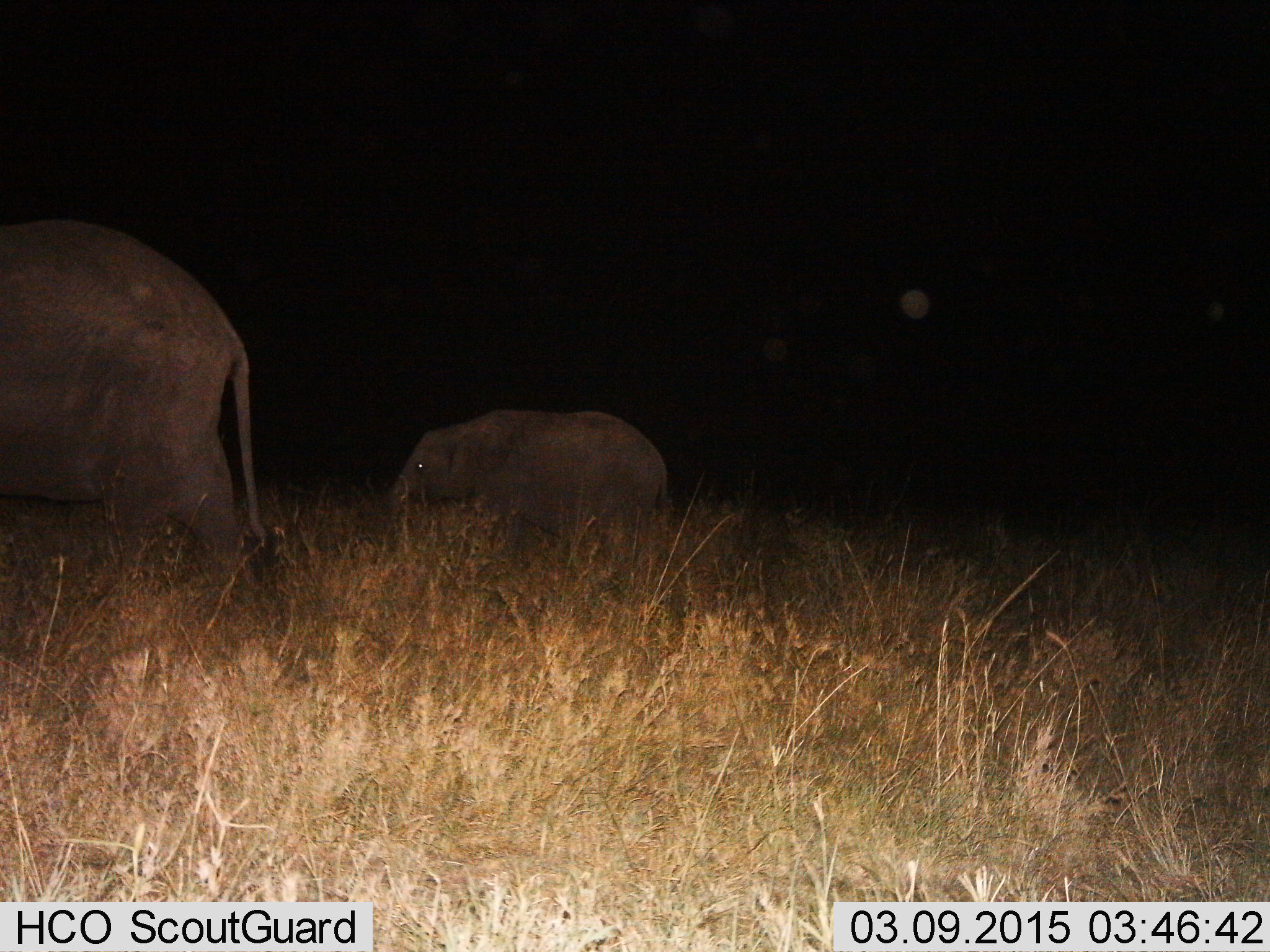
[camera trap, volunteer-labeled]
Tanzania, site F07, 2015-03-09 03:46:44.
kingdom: Animalia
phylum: Chordata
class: Mammalia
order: Proboscidea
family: Elephantidae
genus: Loxodonta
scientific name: Loxodonta africana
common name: african bush elephant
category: elephant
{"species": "elephant (african bush elephant) (Loxodonta africana)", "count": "2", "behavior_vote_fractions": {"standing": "40%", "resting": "0%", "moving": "60%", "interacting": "0%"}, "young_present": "50%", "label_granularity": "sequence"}